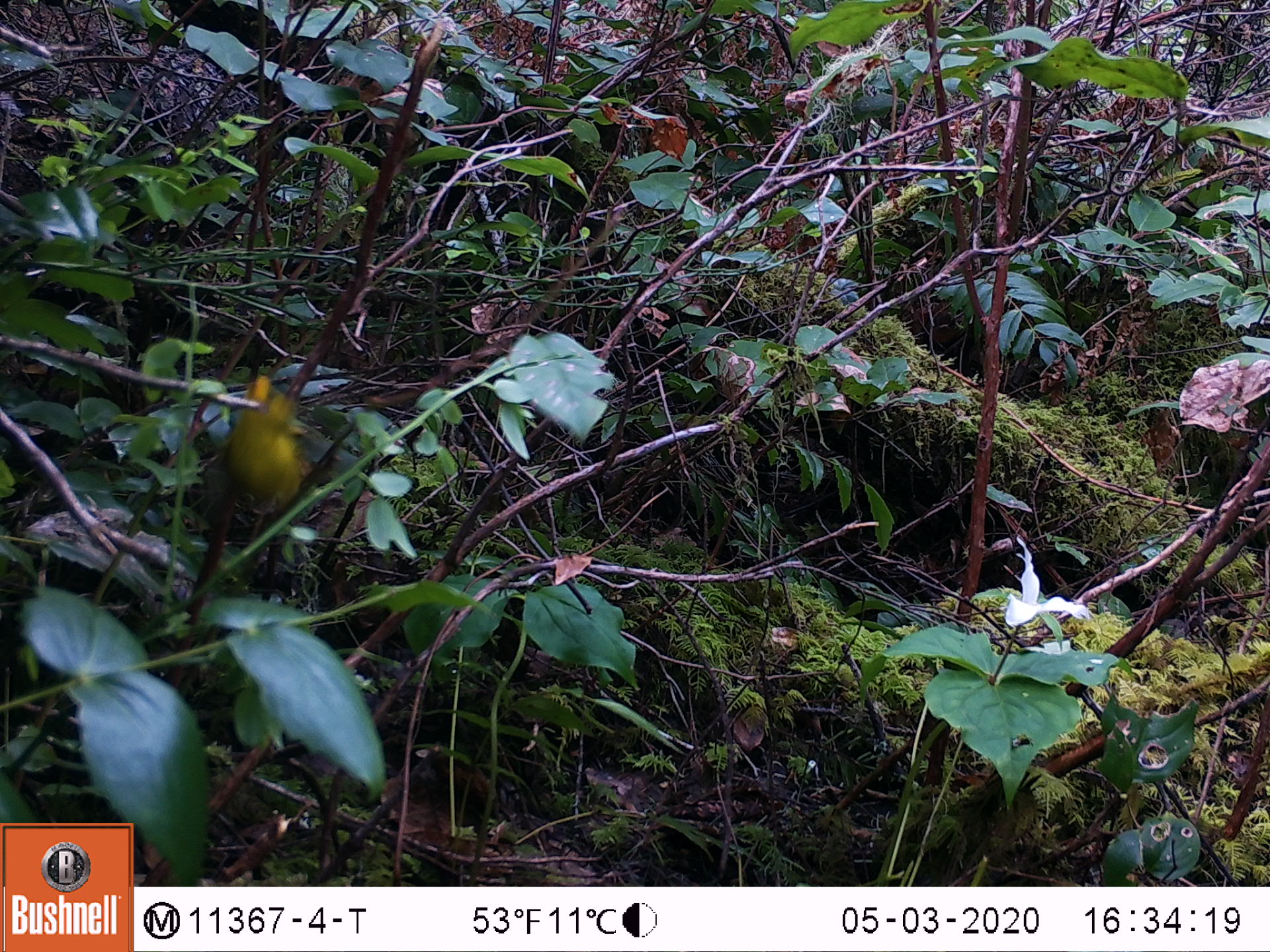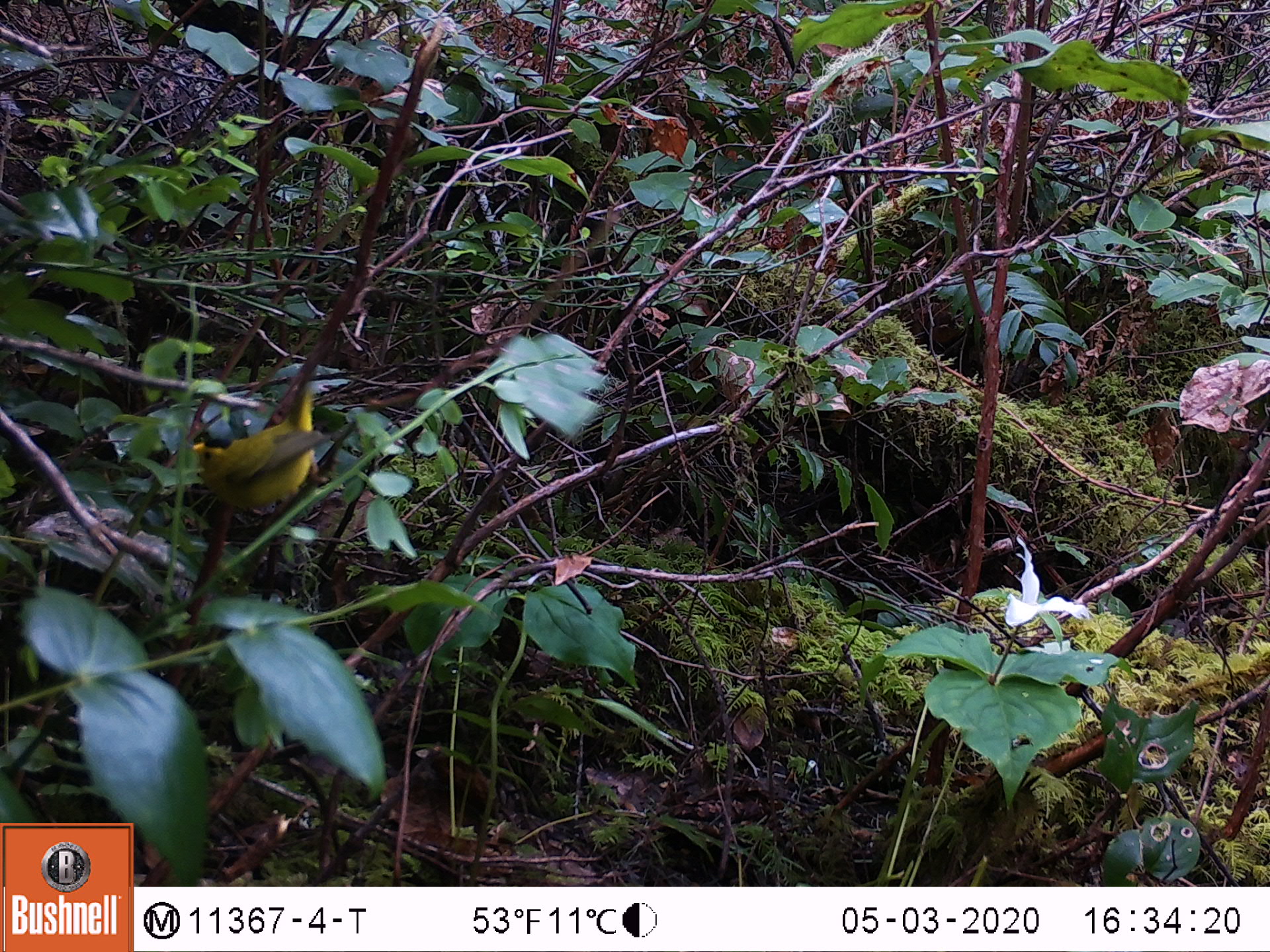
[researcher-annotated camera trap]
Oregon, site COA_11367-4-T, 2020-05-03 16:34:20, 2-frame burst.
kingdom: Animalia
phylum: Chordata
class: Aves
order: Passeriformes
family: Parulidae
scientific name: Parulidae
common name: new world warblers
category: parulidae family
Parulidae family (new world warblers) (Parulidae).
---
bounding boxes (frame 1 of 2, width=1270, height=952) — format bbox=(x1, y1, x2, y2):
parulidae family: bbox=(210, 370, 327, 513)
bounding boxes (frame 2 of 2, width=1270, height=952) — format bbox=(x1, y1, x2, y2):
parulidae family: bbox=(156, 335, 358, 534)